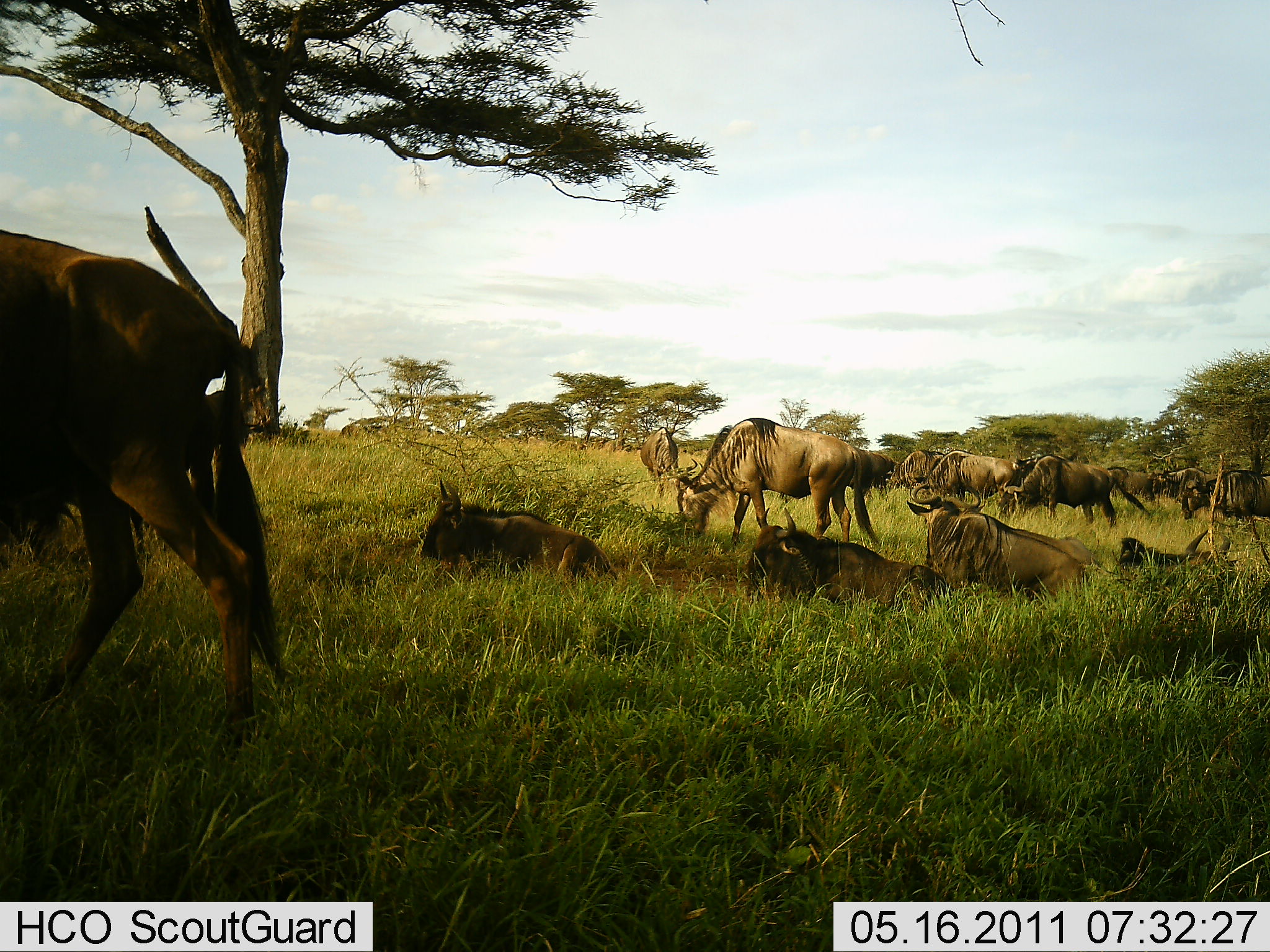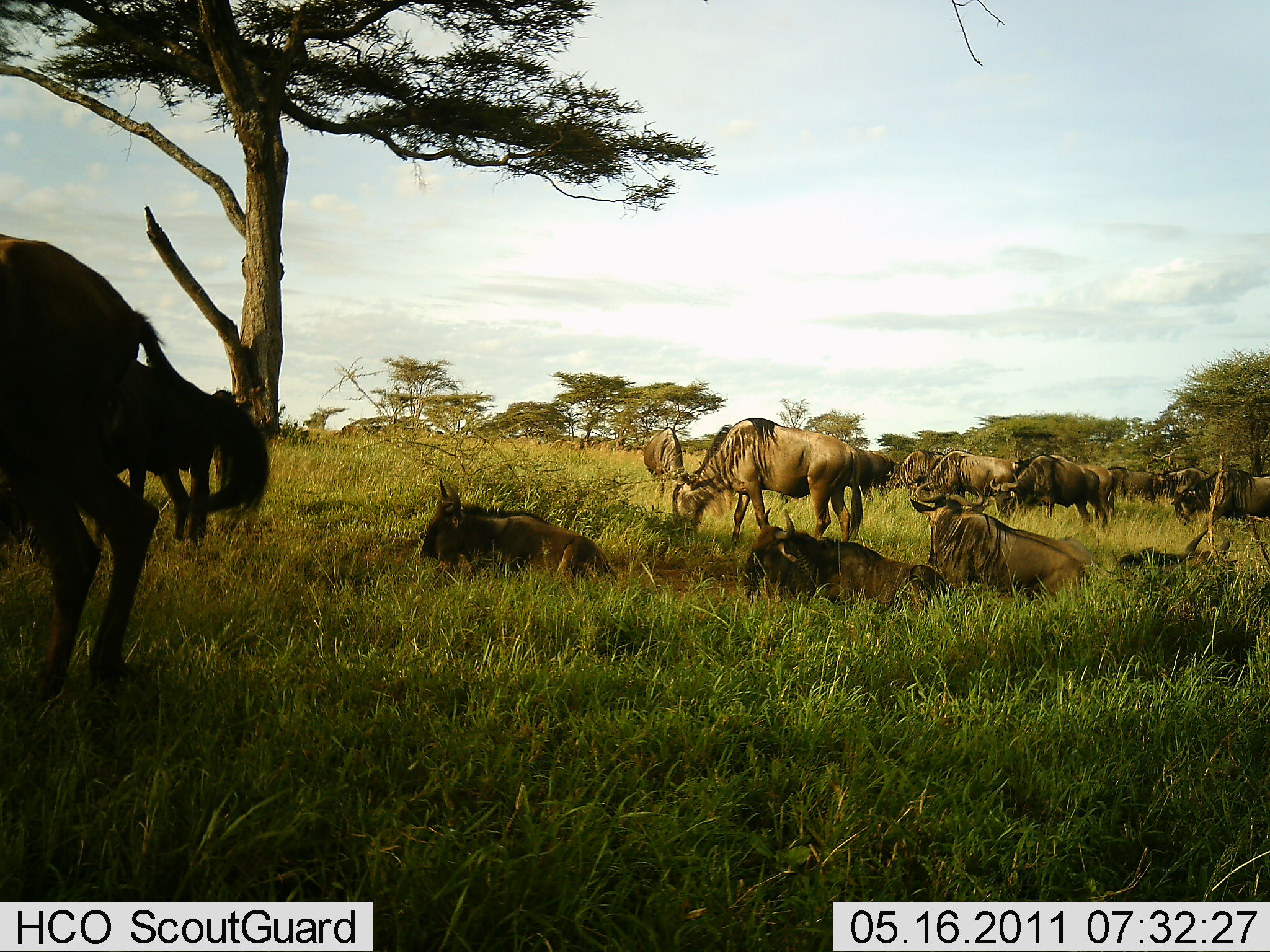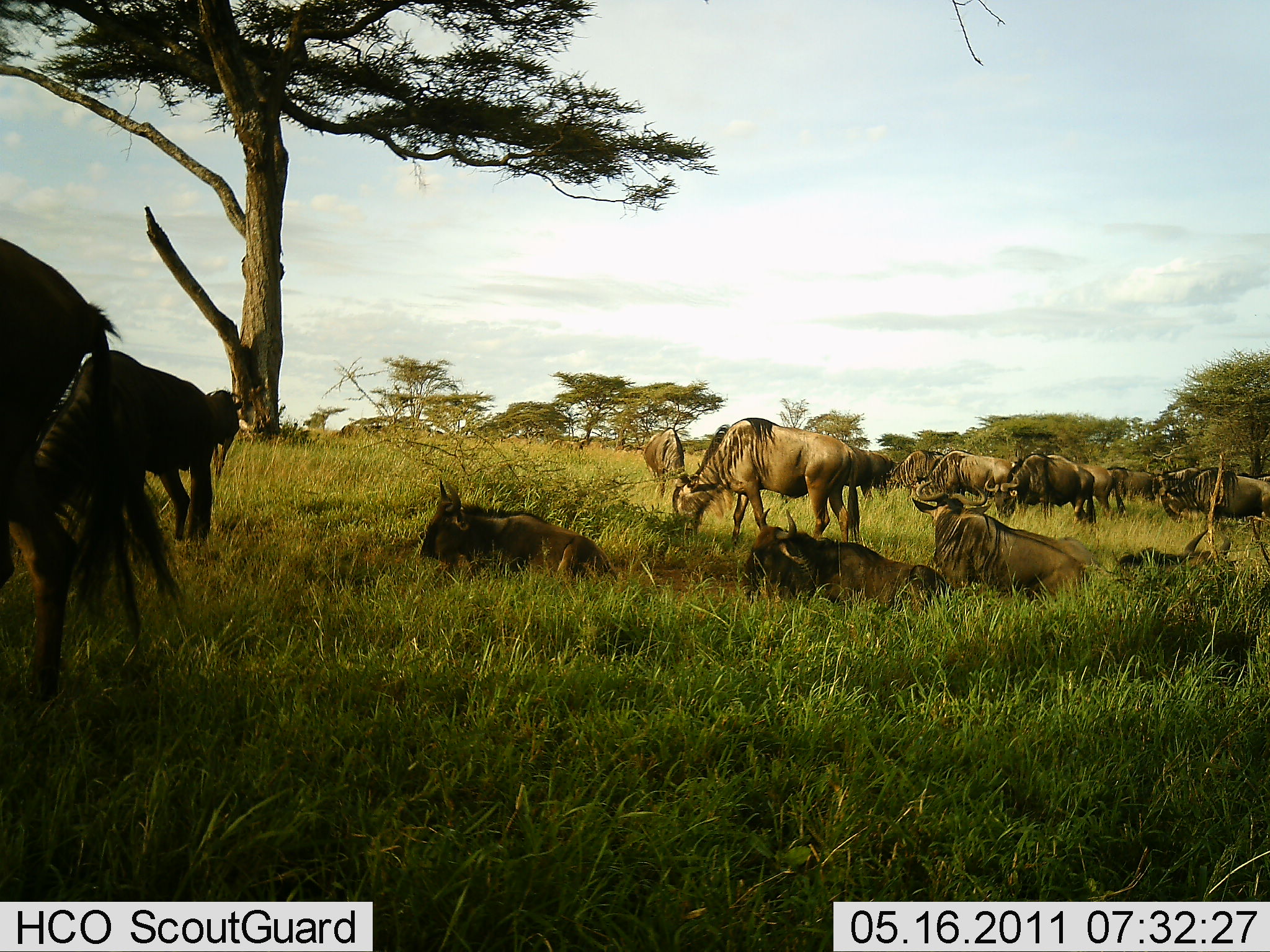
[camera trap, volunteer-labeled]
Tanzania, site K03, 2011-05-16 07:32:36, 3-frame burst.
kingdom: Animalia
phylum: Chordata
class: Mammalia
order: Artiodactyla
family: Bovidae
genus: Connochaetes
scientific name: Connochaetes taurinus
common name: blue wildebeest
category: wildebeest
Wildebeest (blue wildebeest) (Connochaetes taurinus), count 11-50. Behavior (volunteer vote fractions): standing 40%, resting 100%, moving 40%, interacting 0%. Young present (vote fraction): 10%. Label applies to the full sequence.